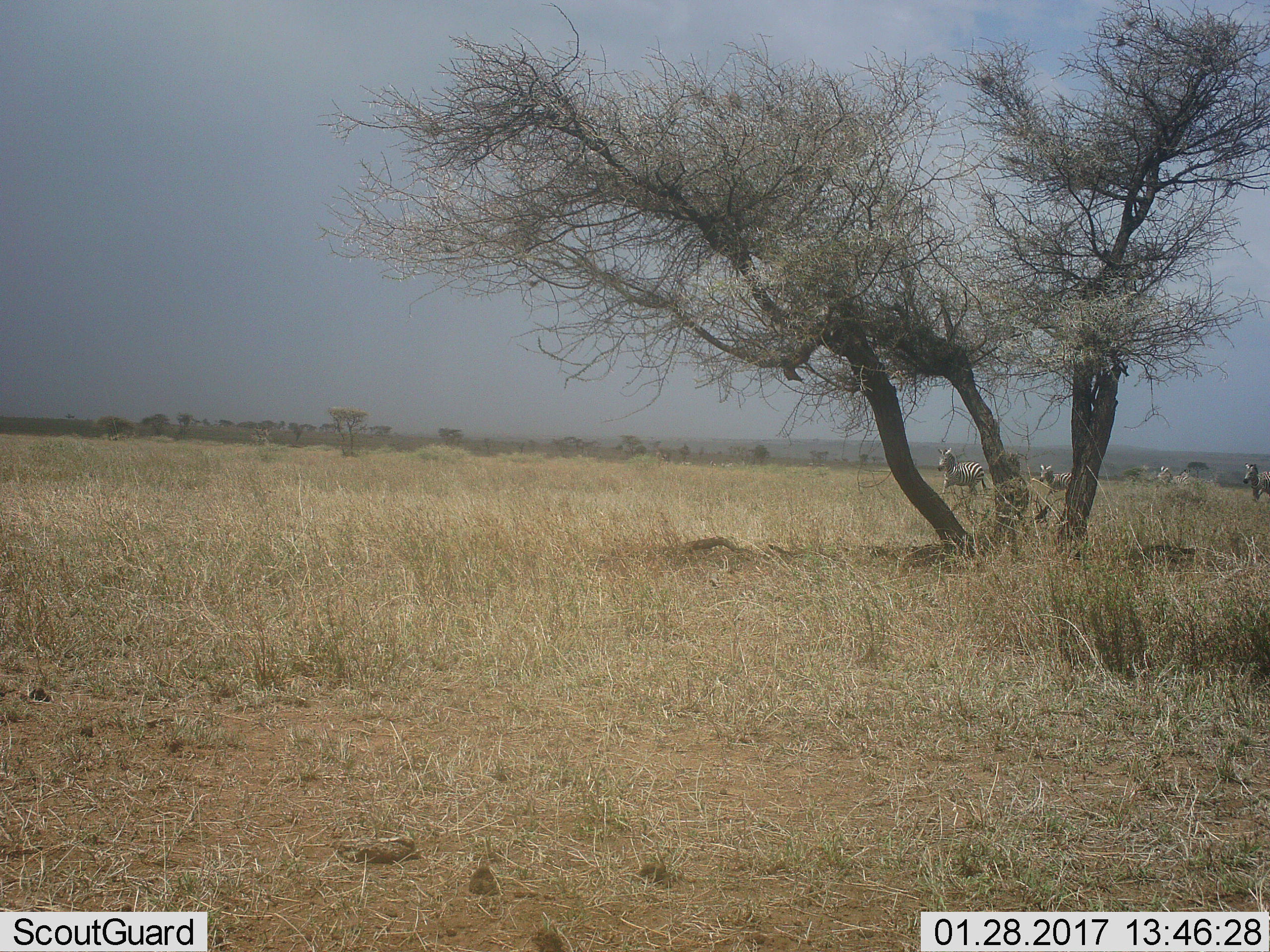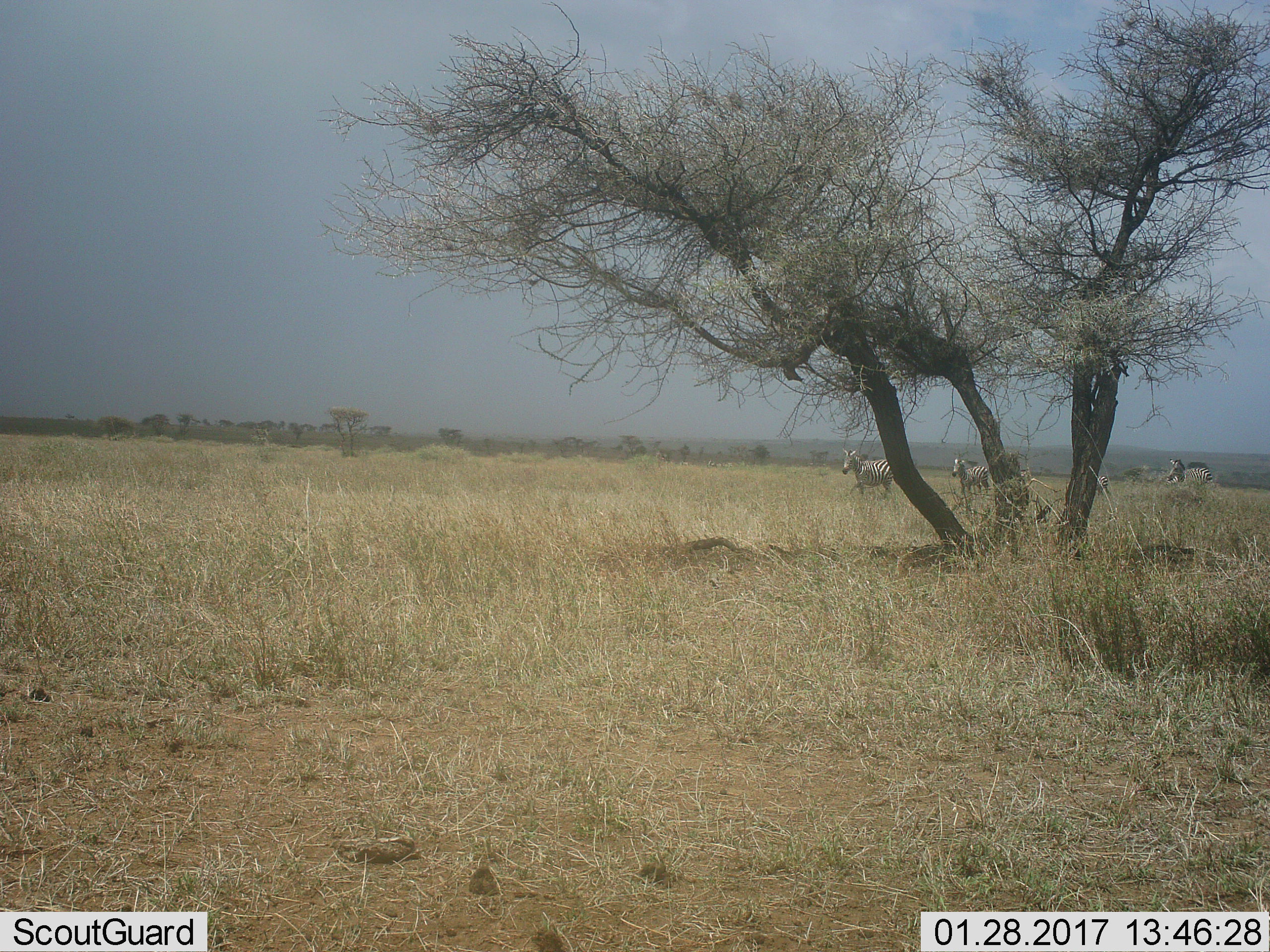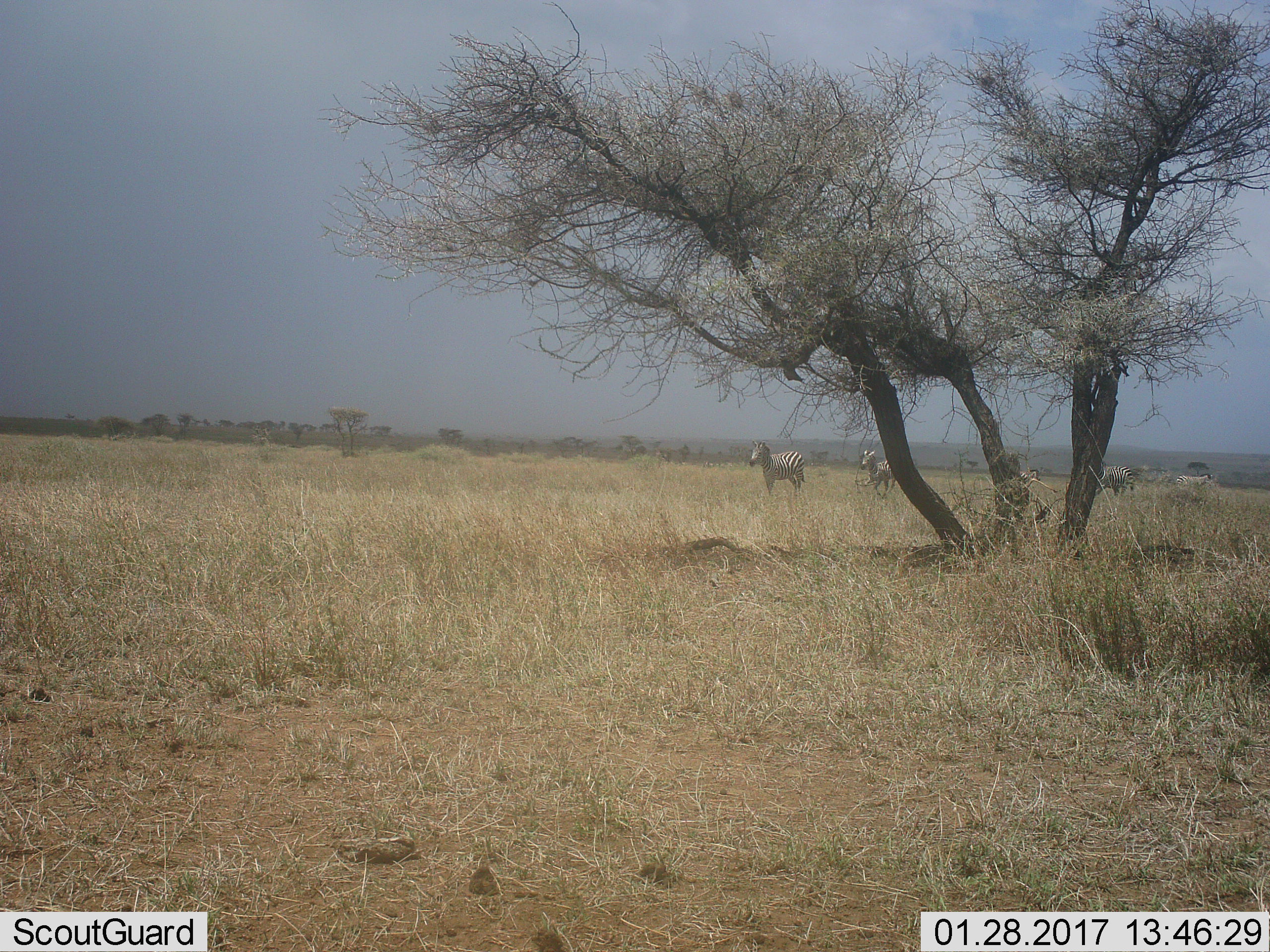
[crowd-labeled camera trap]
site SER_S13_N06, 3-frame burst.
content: unidentified animal